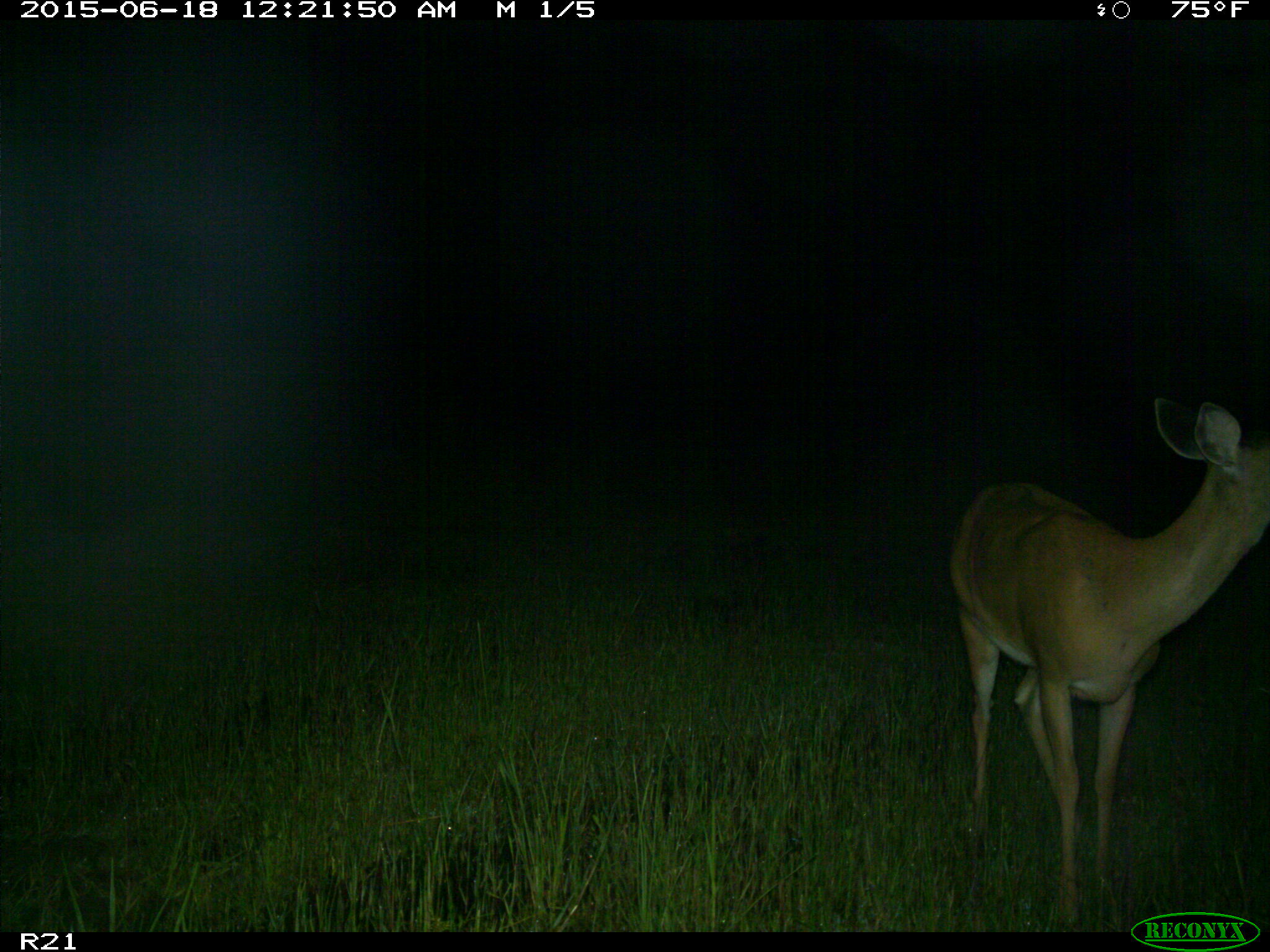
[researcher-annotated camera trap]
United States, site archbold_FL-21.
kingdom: Animalia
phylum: Chordata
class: Mammalia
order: Artiodactyla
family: Cervidae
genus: Odocoileus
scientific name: Odocoileus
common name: deer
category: unidentified deer